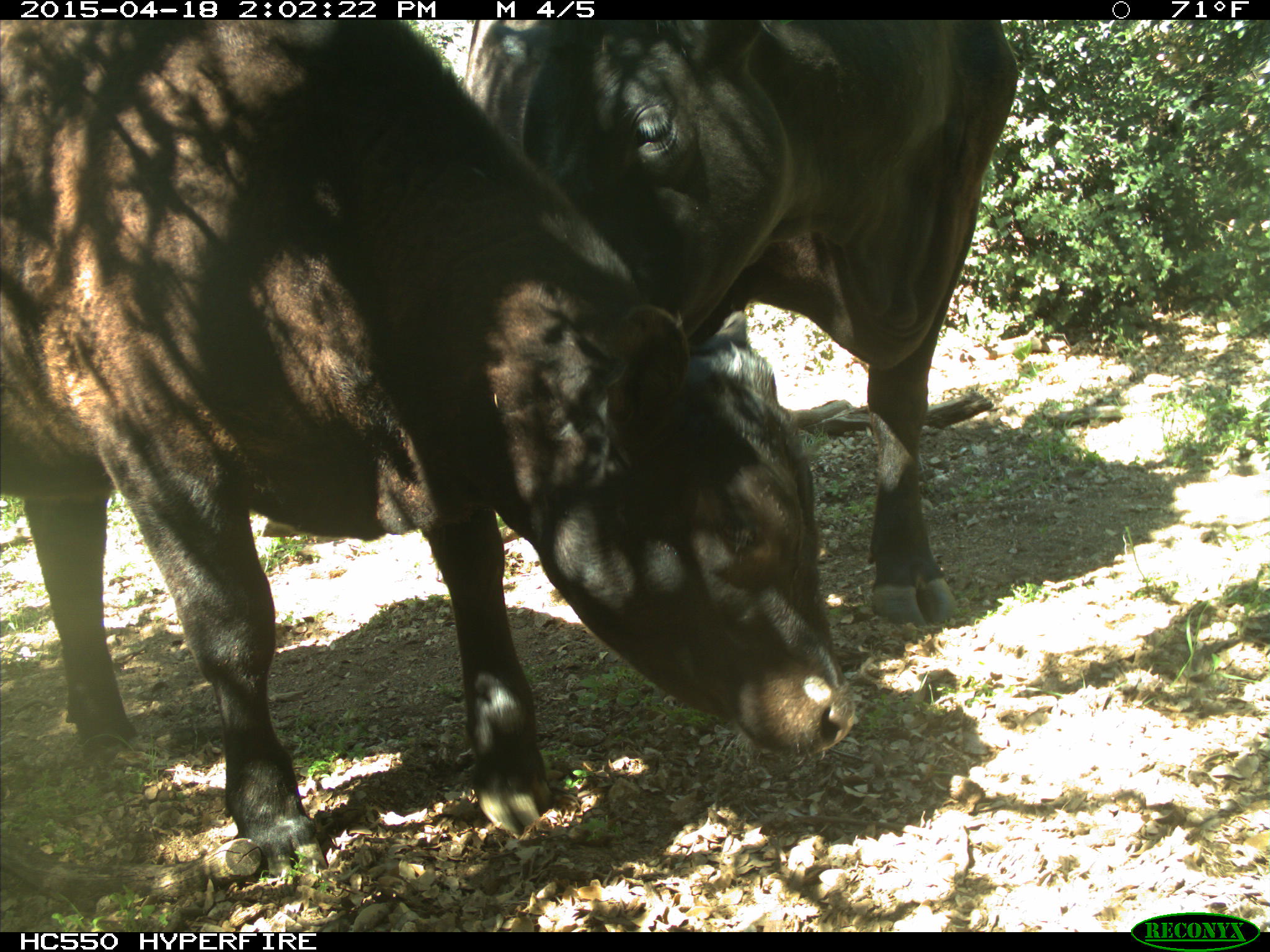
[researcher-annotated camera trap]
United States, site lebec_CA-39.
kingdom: Animalia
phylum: Chordata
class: Mammalia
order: Artiodactyla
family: Bovidae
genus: Bos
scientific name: Bos taurus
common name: domestic cow